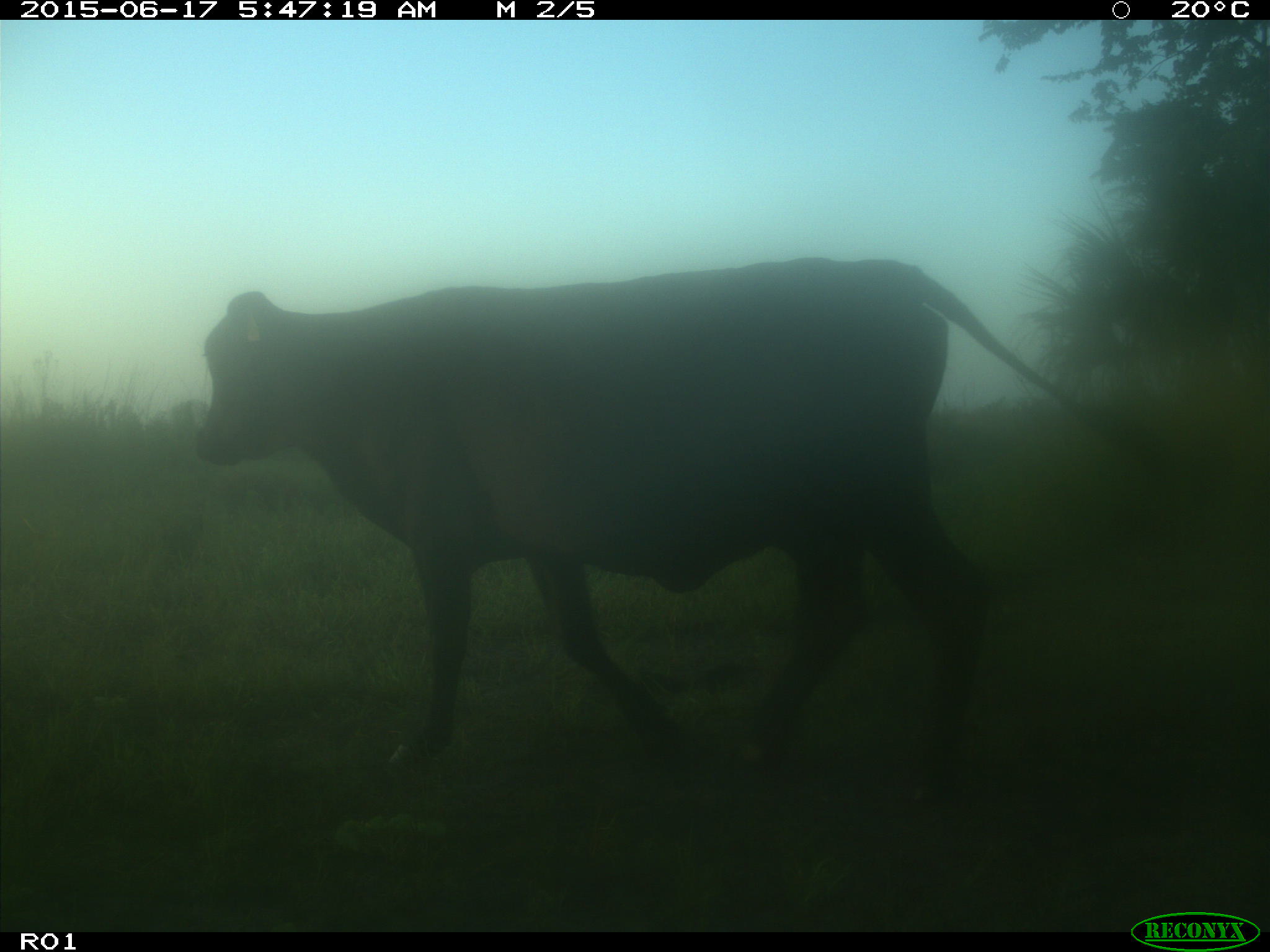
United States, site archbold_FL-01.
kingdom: Animalia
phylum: Chordata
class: Mammalia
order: Artiodactyla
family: Bovidae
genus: Bos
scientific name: Bos taurus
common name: domestic cow